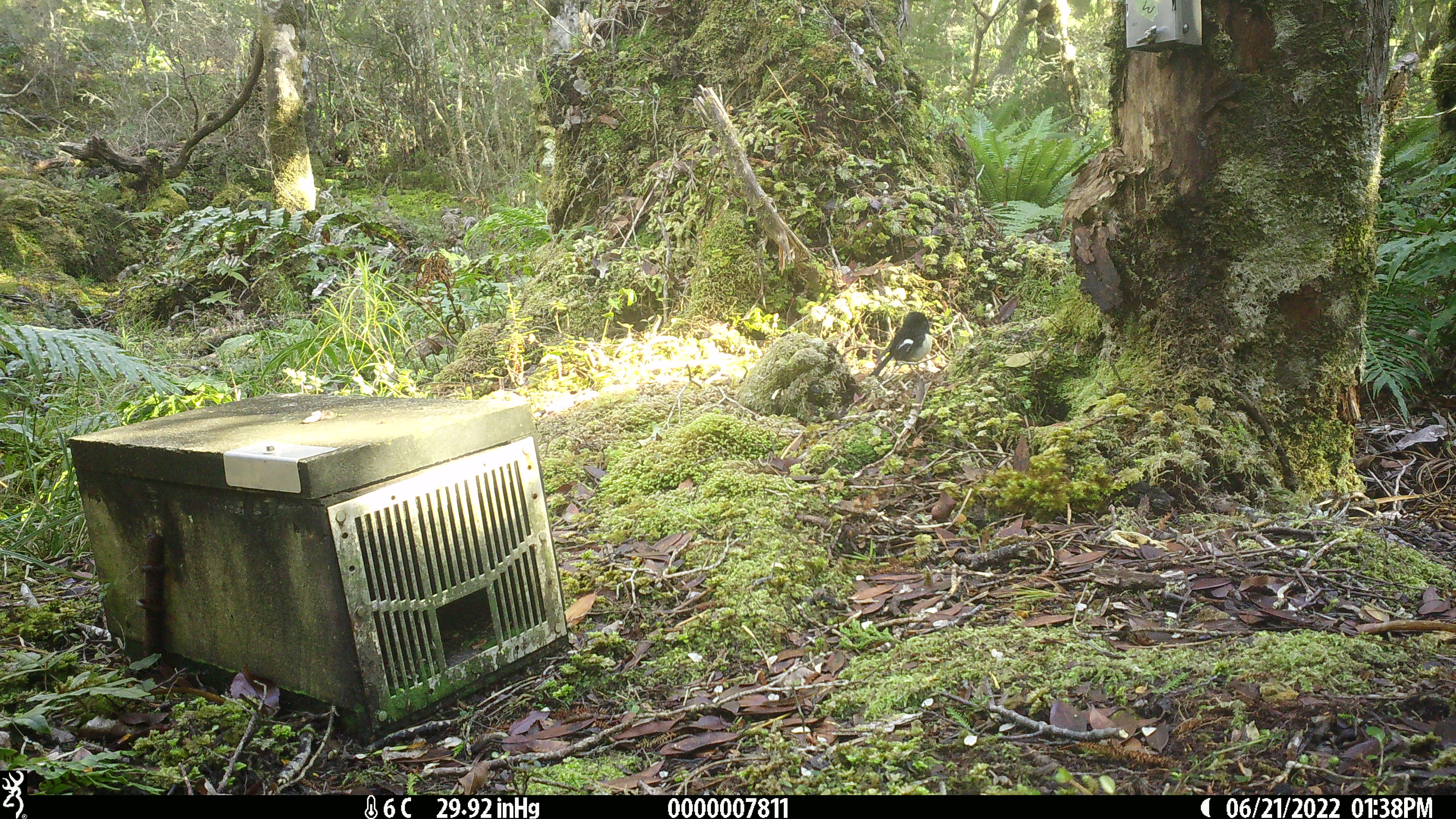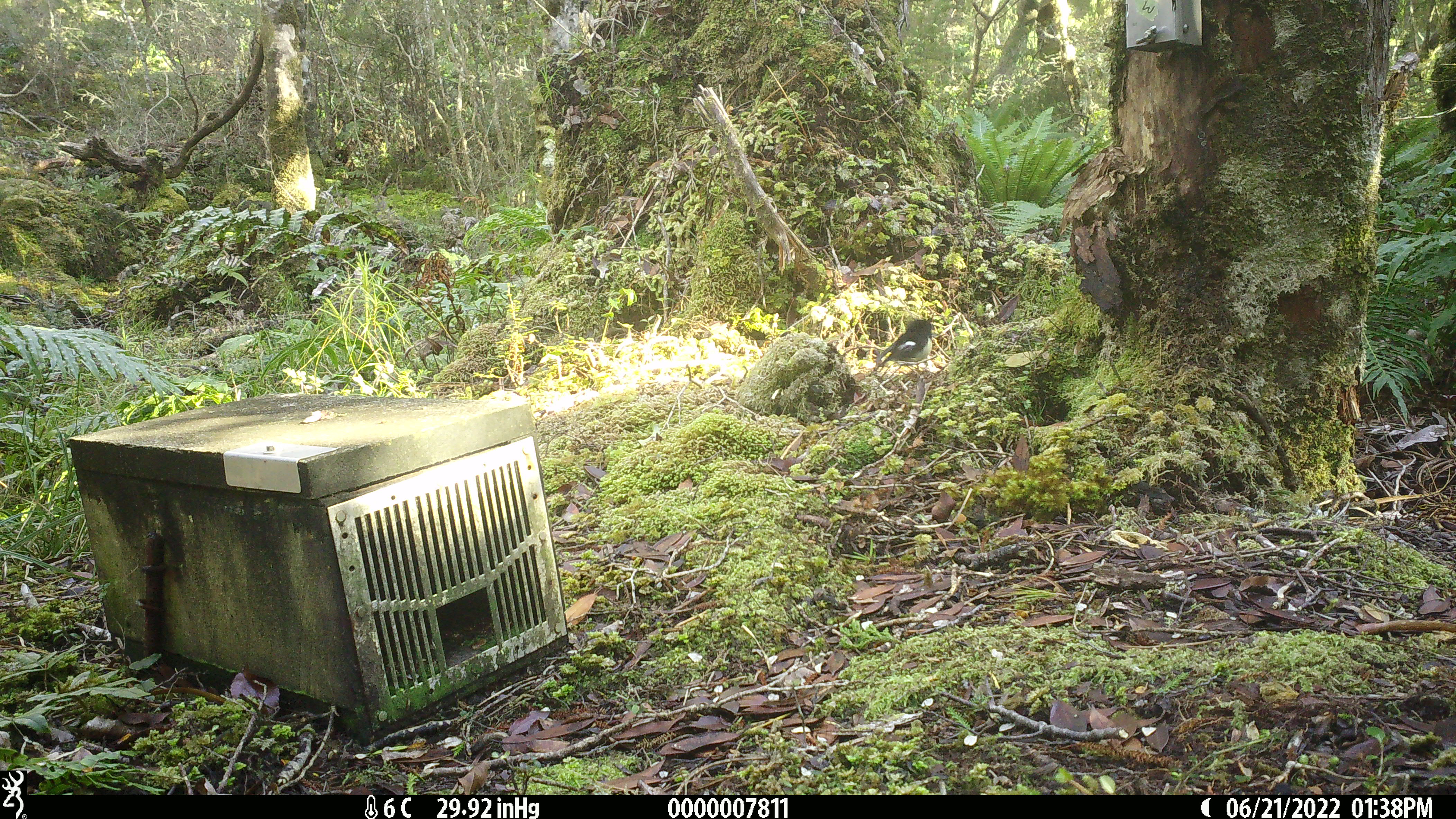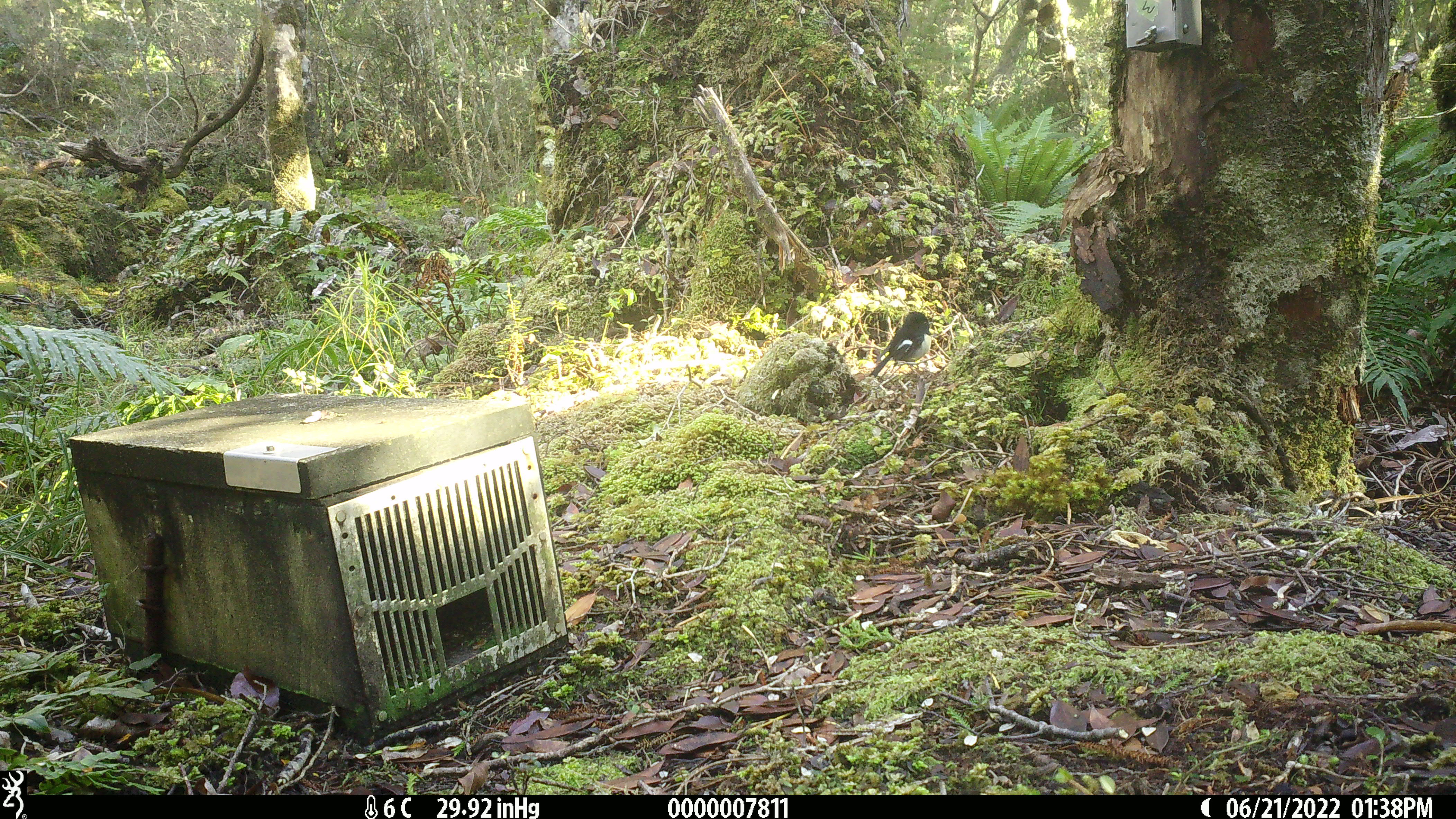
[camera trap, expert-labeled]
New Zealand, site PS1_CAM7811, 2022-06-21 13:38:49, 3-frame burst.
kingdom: Animalia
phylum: Chordata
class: Aves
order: Passeriformes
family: Petroicidae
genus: Petroica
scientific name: Petroica macrocephala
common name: tomtit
Tomtit (Petroica macrocephala).